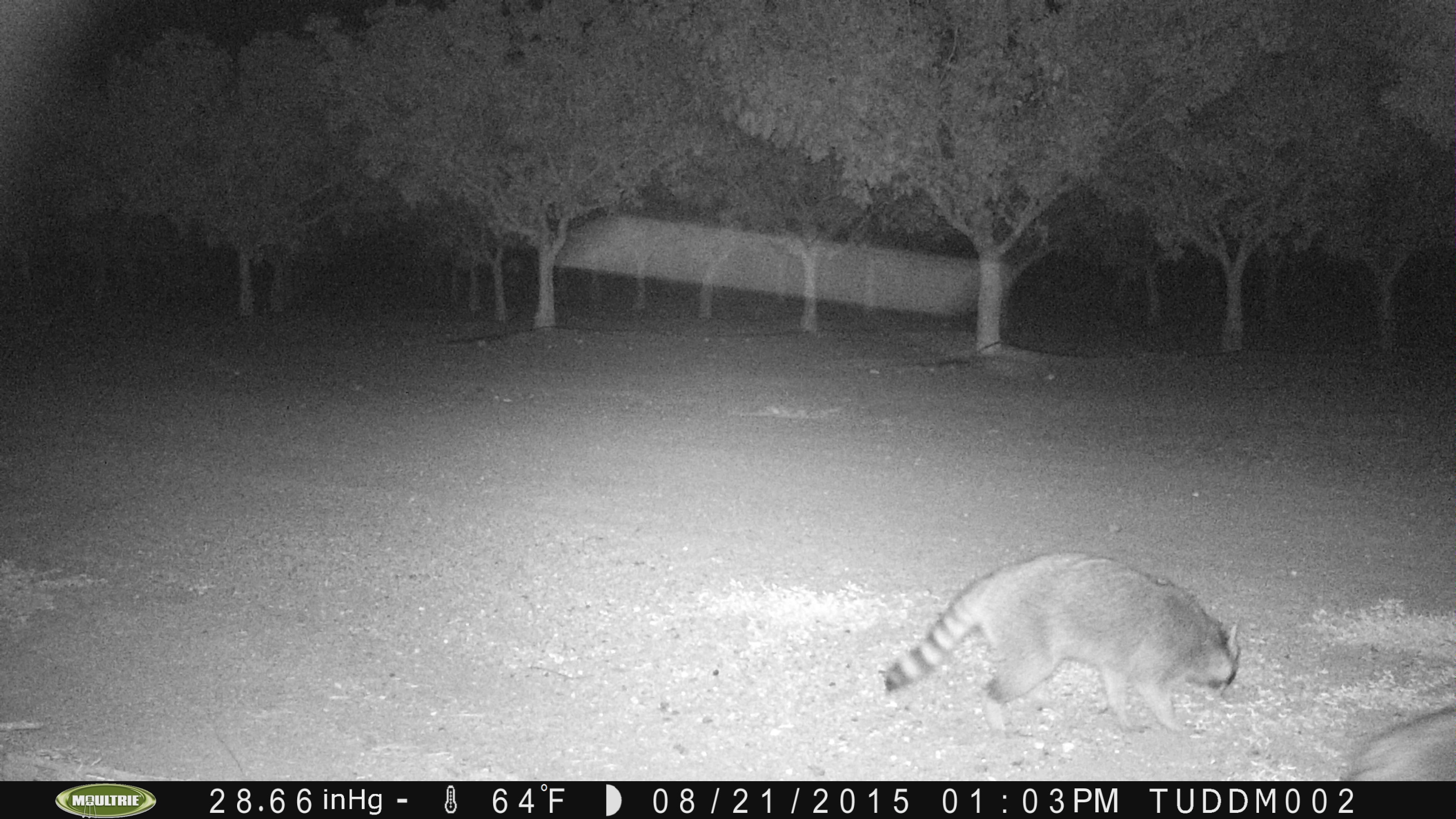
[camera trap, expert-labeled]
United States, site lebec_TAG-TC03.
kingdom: Animalia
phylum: Chordata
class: Mammalia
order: Carnivora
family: Procyonidae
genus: Procyon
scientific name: Procyon lotor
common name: common raccoon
Procyon lotor (common raccoon).